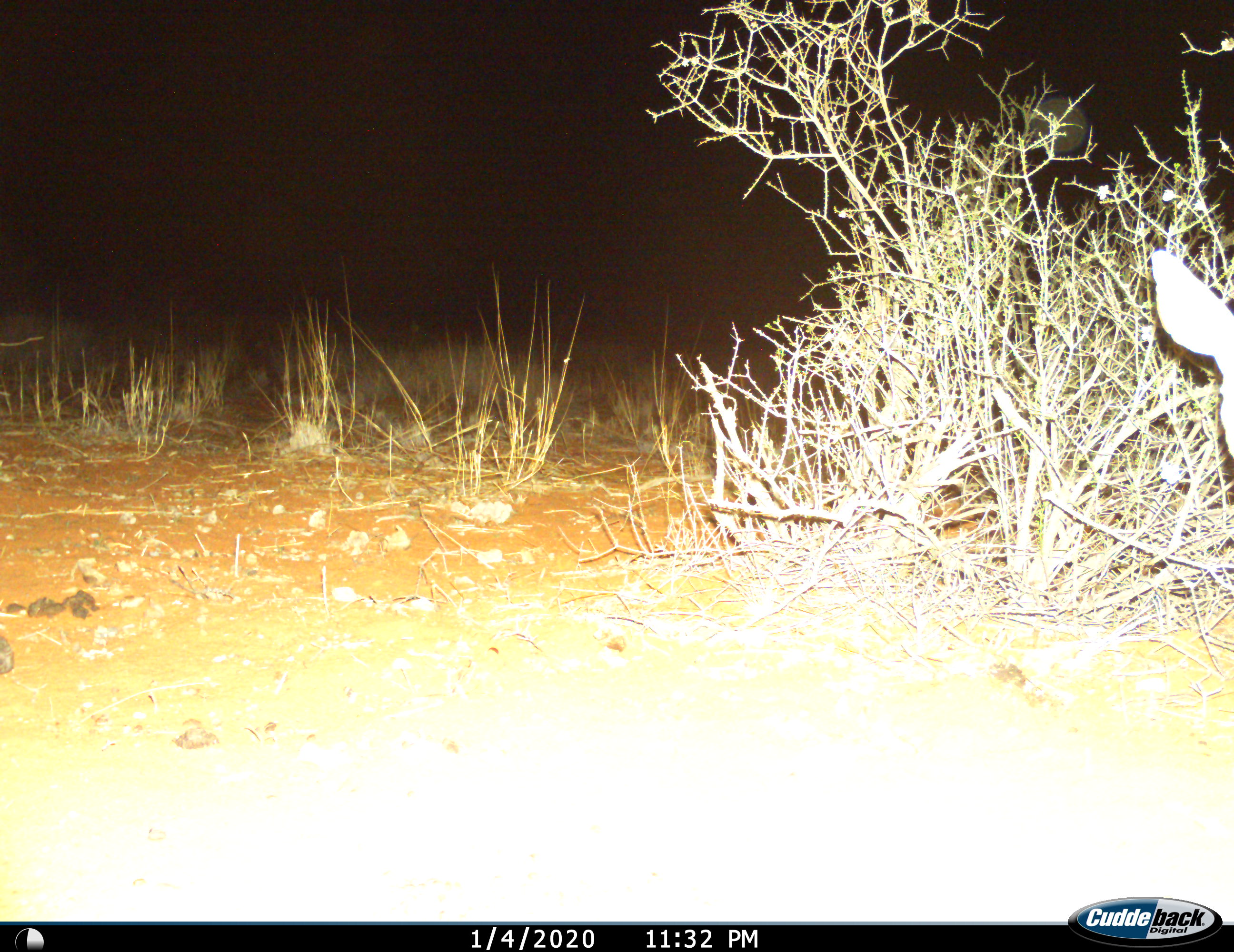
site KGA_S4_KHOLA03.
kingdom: Animalia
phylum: Chordata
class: Mammalia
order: Artiodactyla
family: Bovidae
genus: Raphicerus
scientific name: Raphicerus campestris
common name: steenbok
Steenbok (Raphicerus campestris), count 1. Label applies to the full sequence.